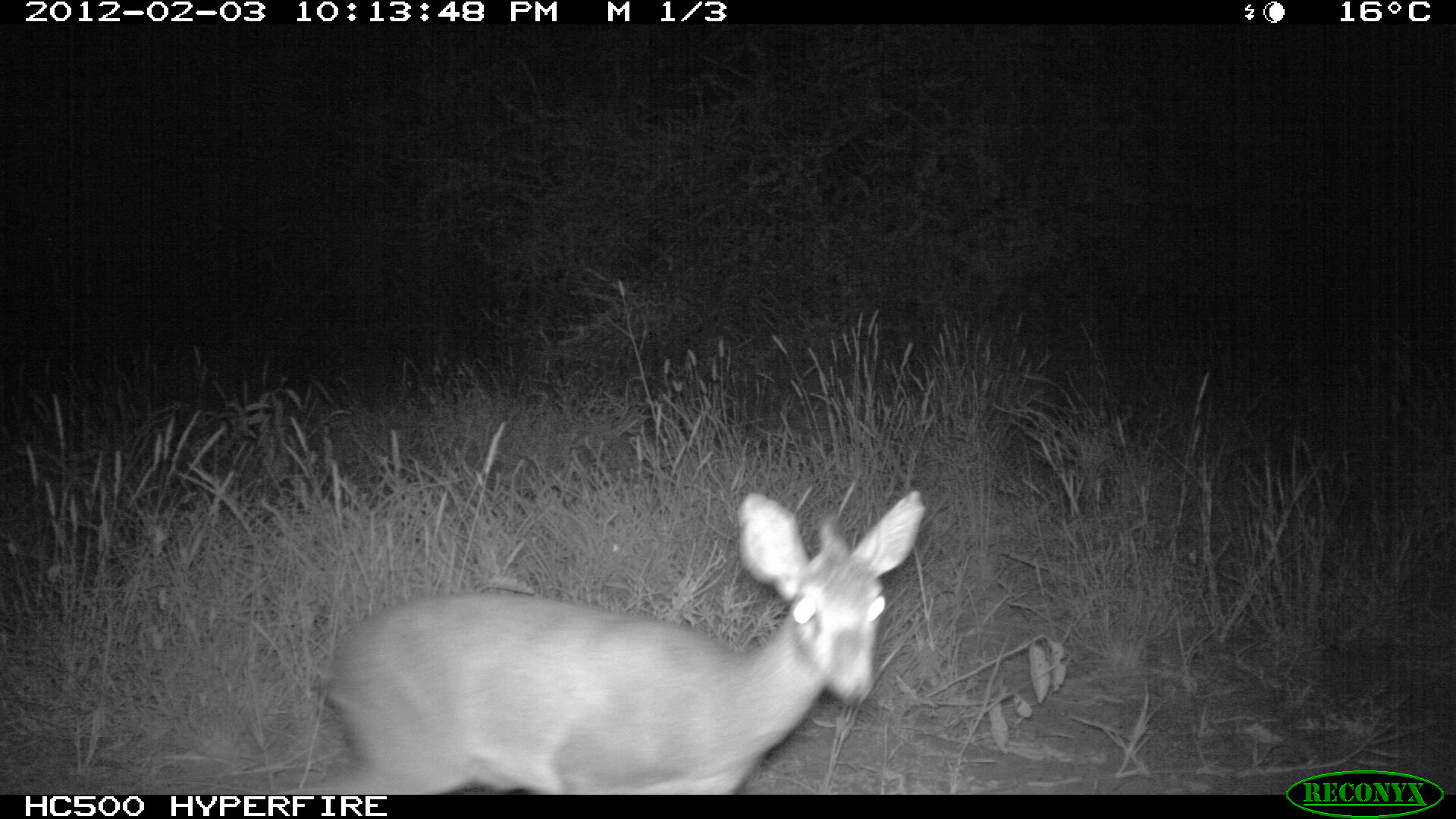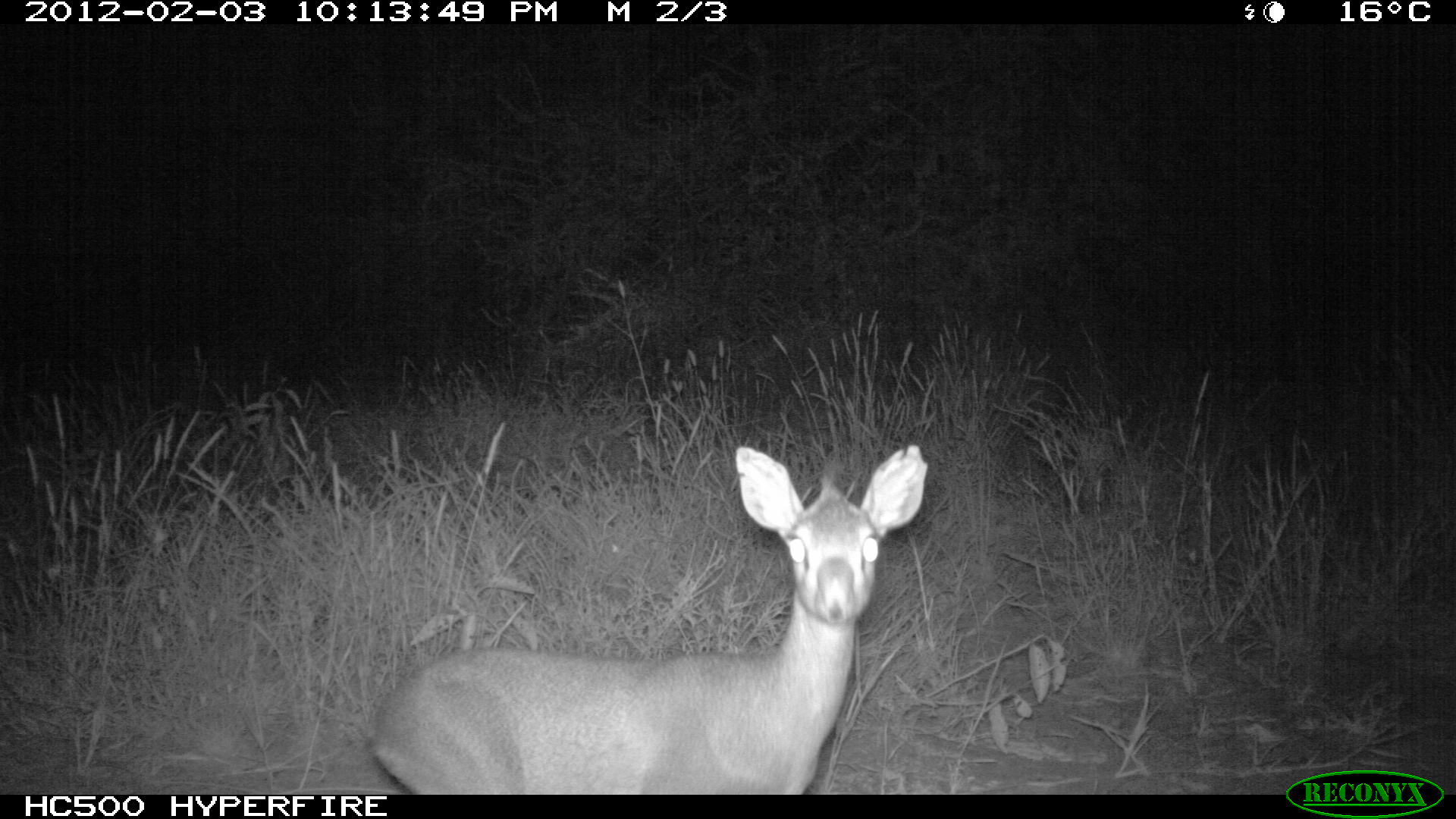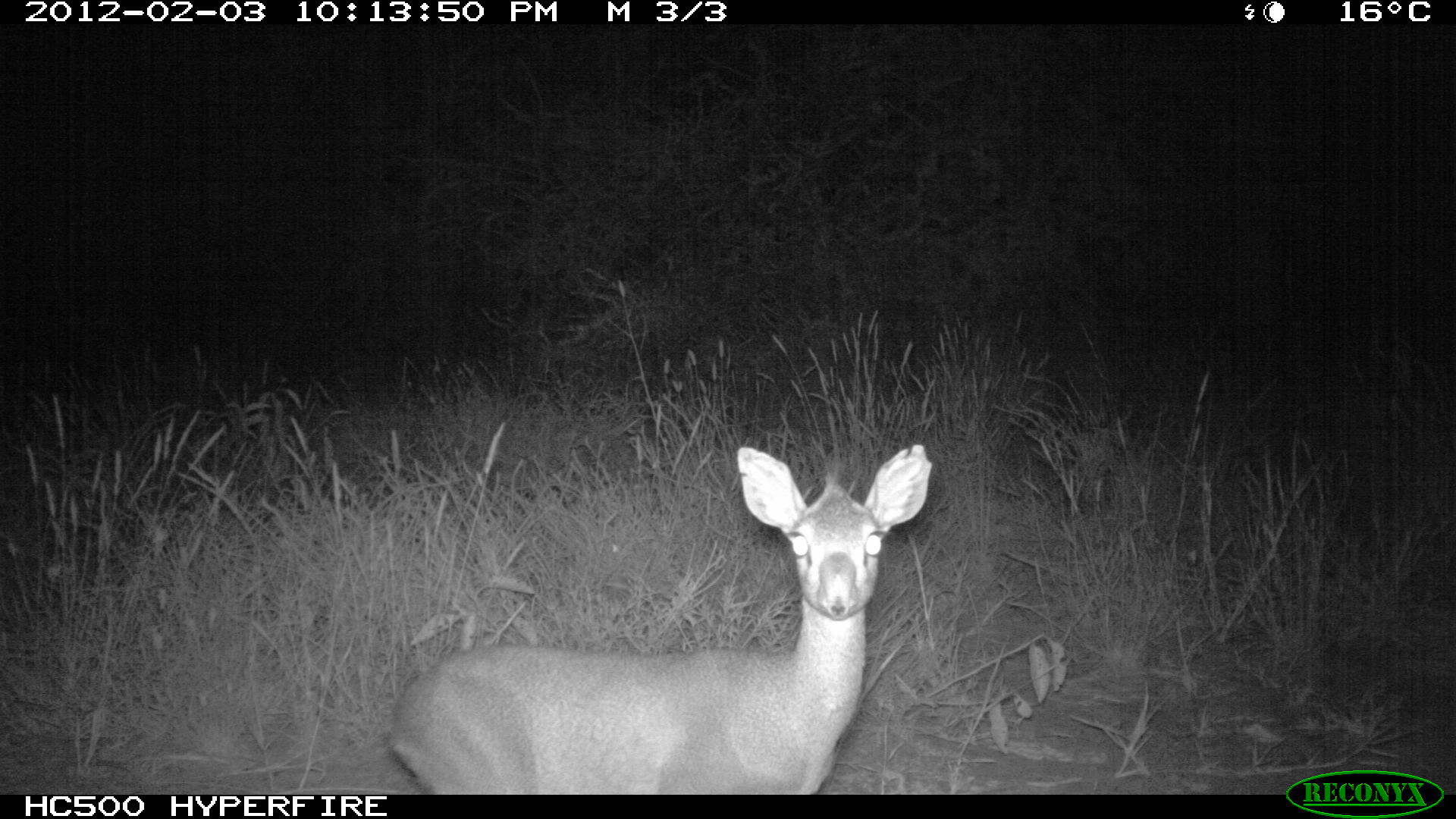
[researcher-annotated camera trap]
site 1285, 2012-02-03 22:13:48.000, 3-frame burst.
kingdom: Animalia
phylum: Chordata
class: Mammalia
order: Artiodactyla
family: Bovidae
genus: Madoqua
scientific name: Madoqua guentheri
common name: günther's dik-dik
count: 1